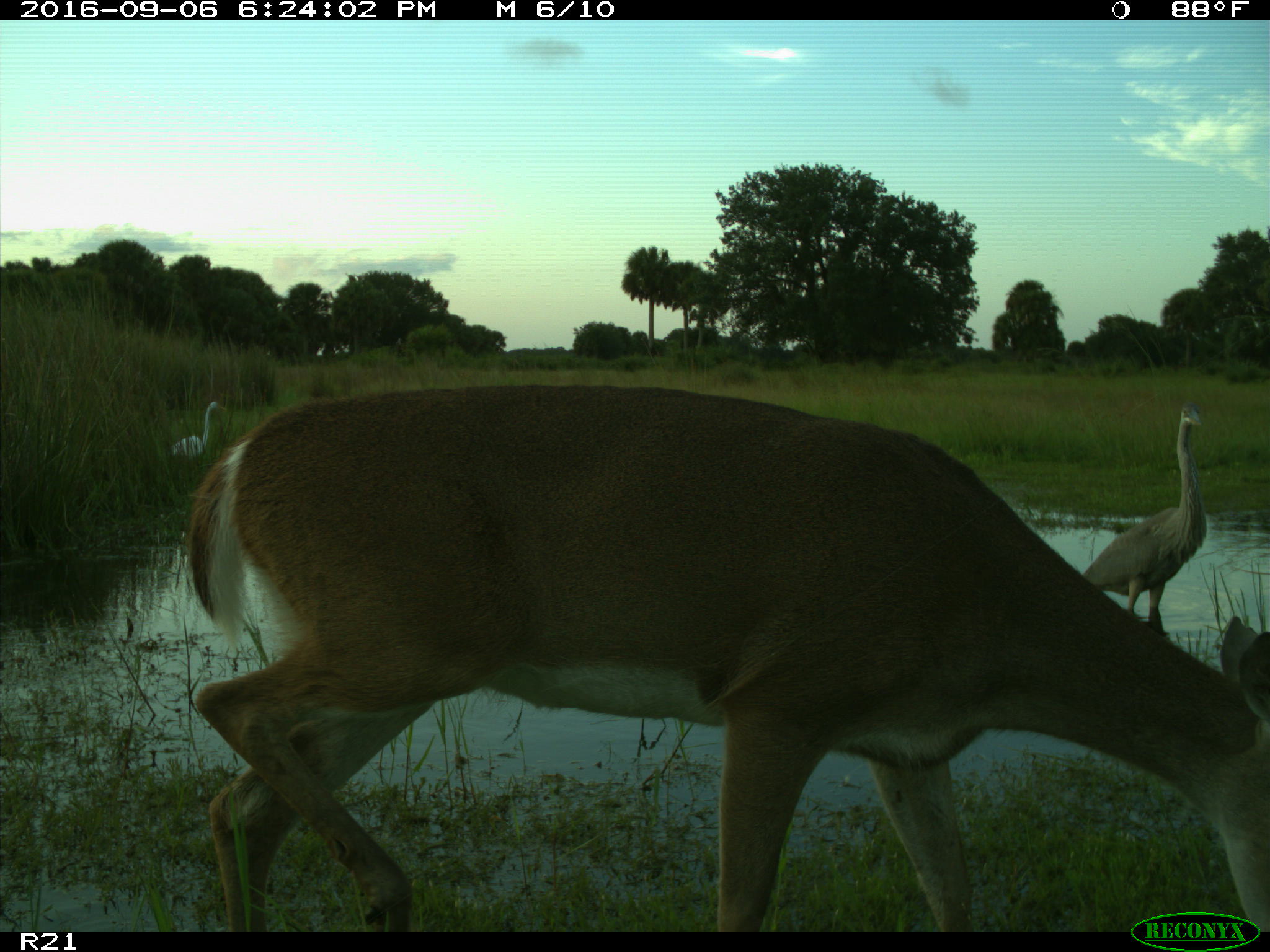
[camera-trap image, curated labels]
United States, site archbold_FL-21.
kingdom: Animalia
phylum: Chordata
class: Mammalia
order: Artiodactyla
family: Cervidae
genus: Odocoileus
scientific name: Odocoileus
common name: deer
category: unidentified deer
Unidentified deer (deer) (Odocoileus).